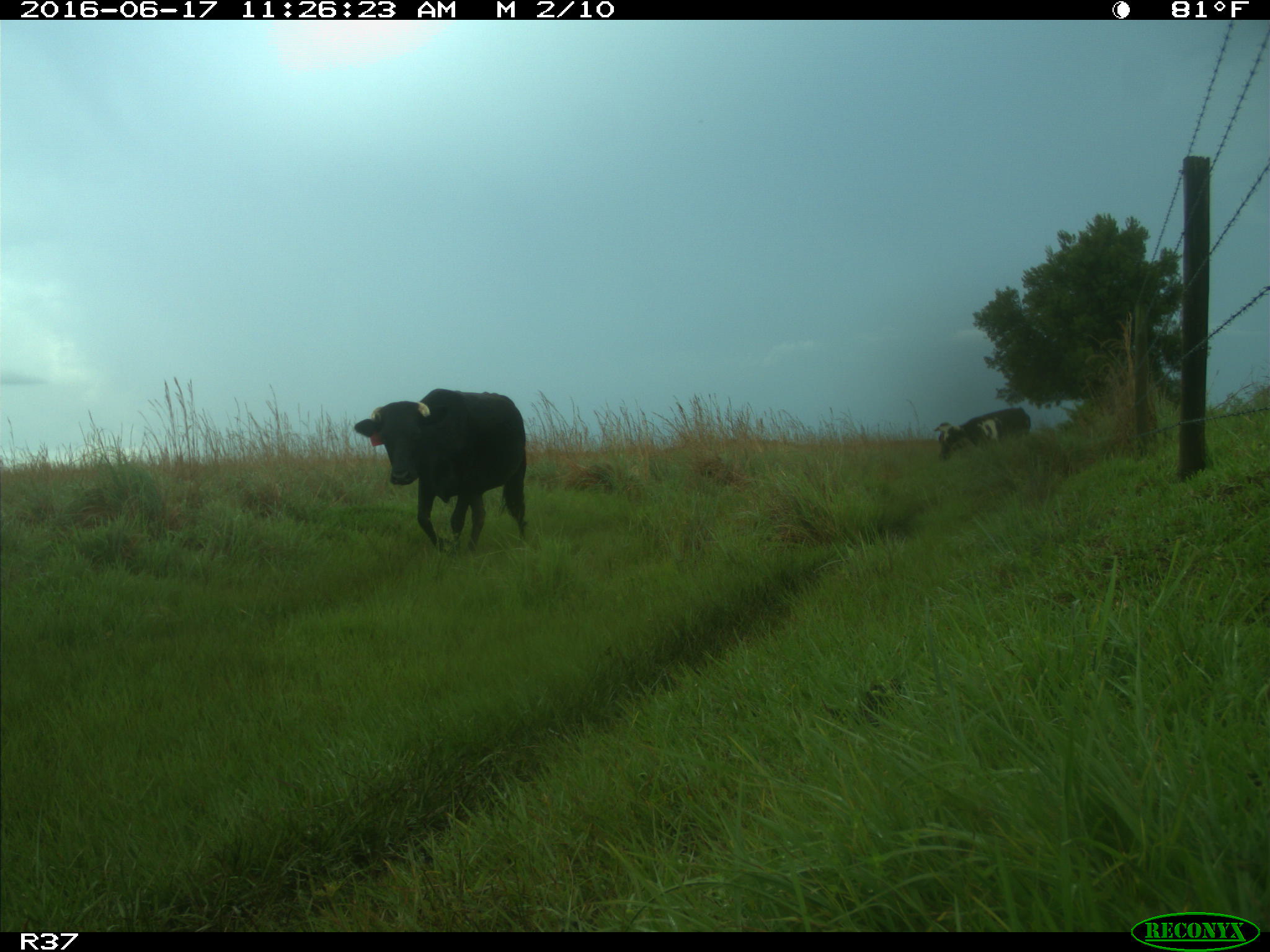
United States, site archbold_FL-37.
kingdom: Animalia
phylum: Chordata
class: Mammalia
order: Artiodactyla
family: Bovidae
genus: Bos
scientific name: Bos taurus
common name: domestic cow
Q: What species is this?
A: Bos taurus (domestic cow).